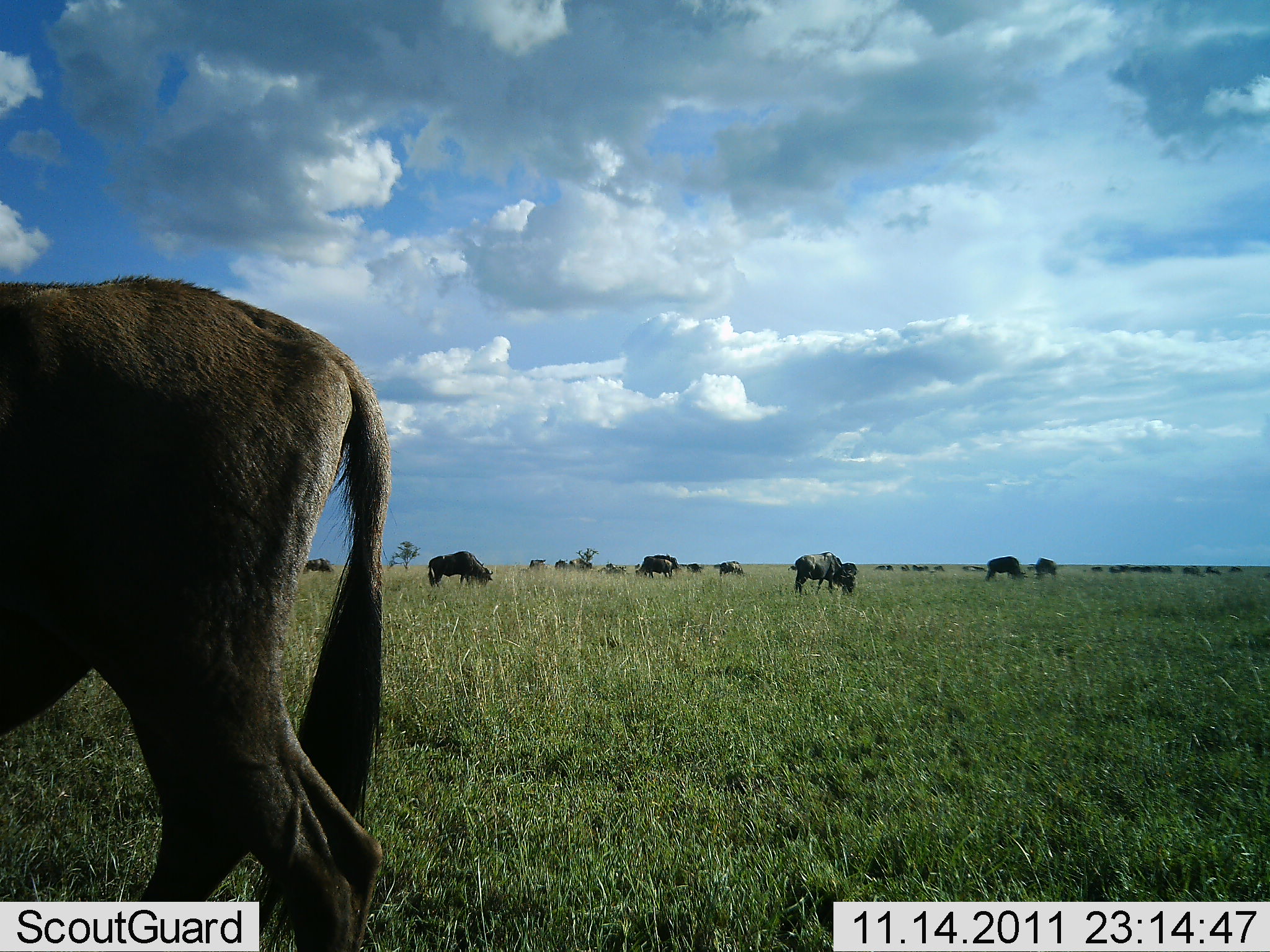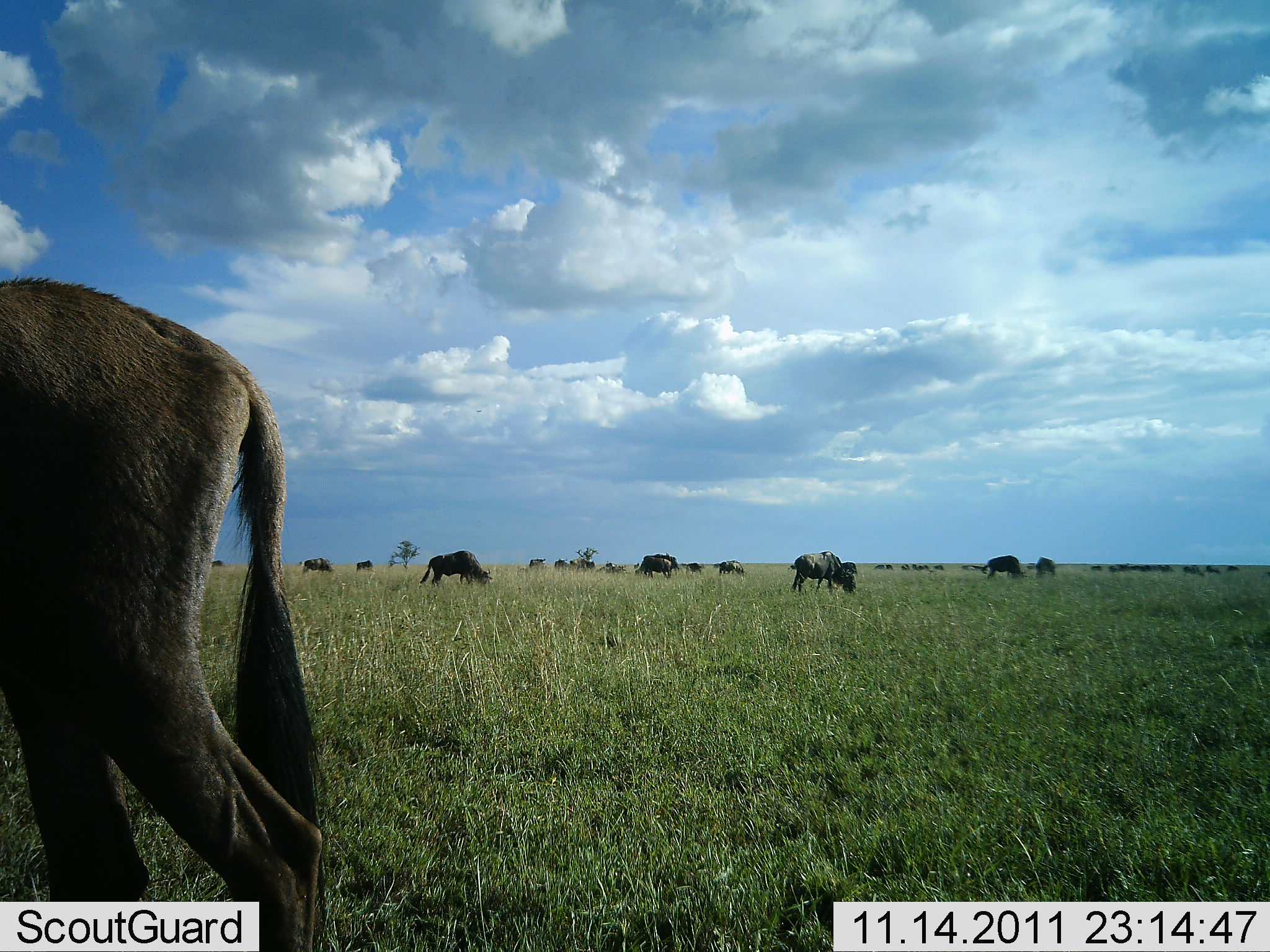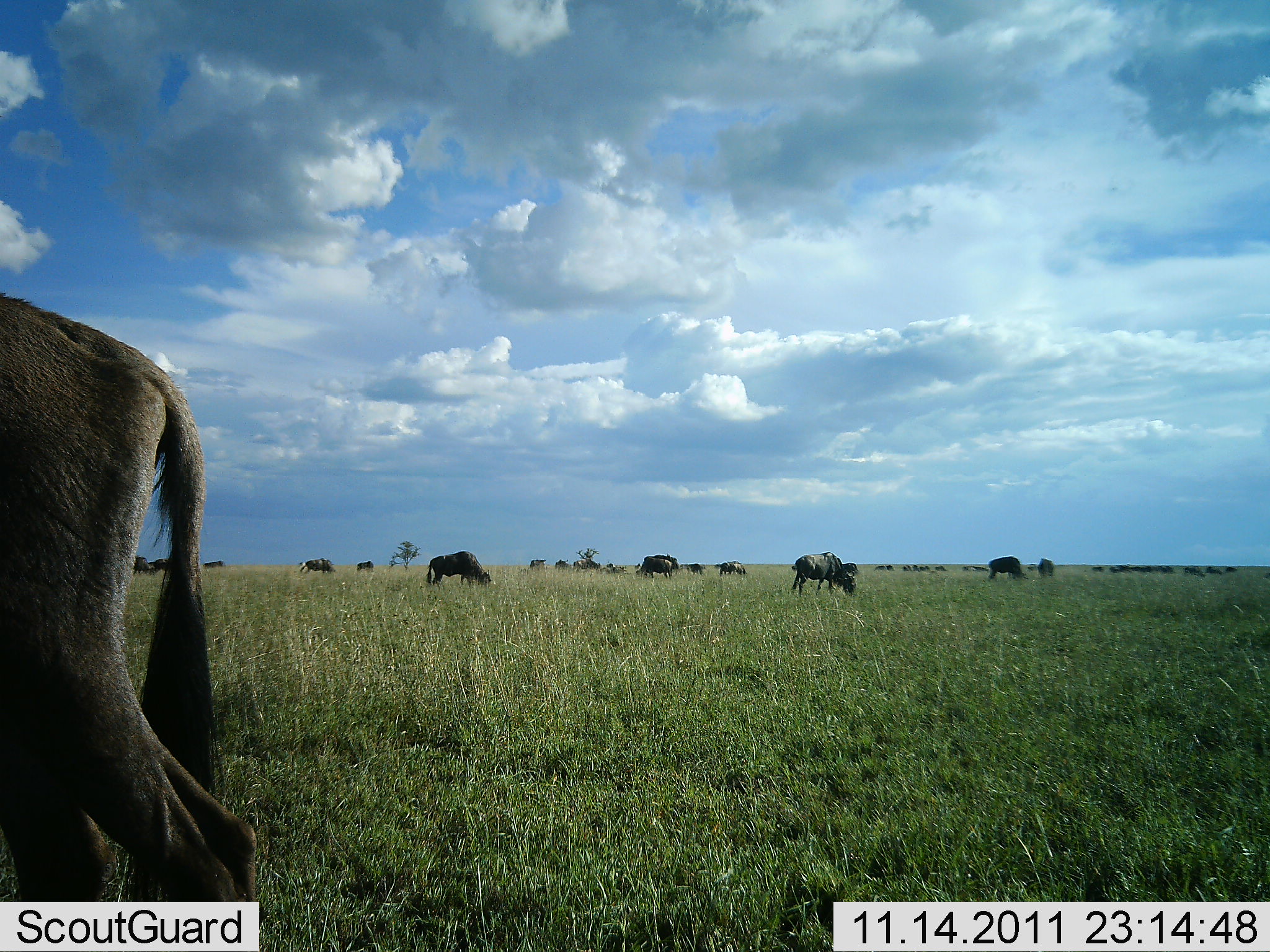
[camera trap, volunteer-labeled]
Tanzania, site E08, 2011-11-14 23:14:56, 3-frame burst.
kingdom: Animalia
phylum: Chordata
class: Mammalia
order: Artiodactyla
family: Bovidae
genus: Connochaetes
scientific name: Connochaetes taurinus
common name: blue wildebeest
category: wildebeest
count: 11-50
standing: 27%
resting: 0%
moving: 18%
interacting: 0%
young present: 0%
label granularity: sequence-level